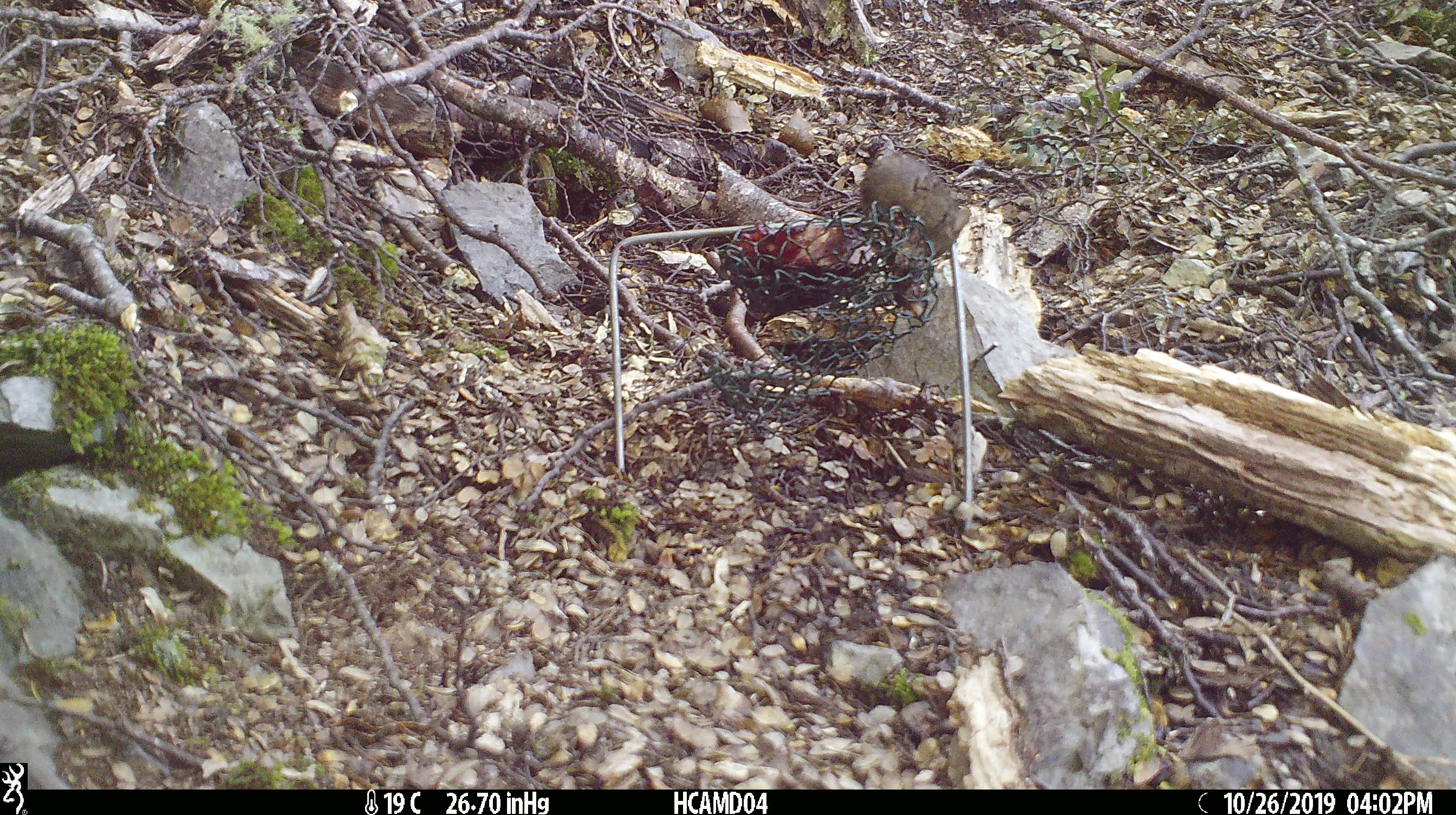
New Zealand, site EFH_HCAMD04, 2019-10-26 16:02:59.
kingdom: Animalia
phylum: Chordata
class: Mammalia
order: Rodentia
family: Muridae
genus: Mus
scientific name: Mus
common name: mouse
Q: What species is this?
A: Mouse (Mus).